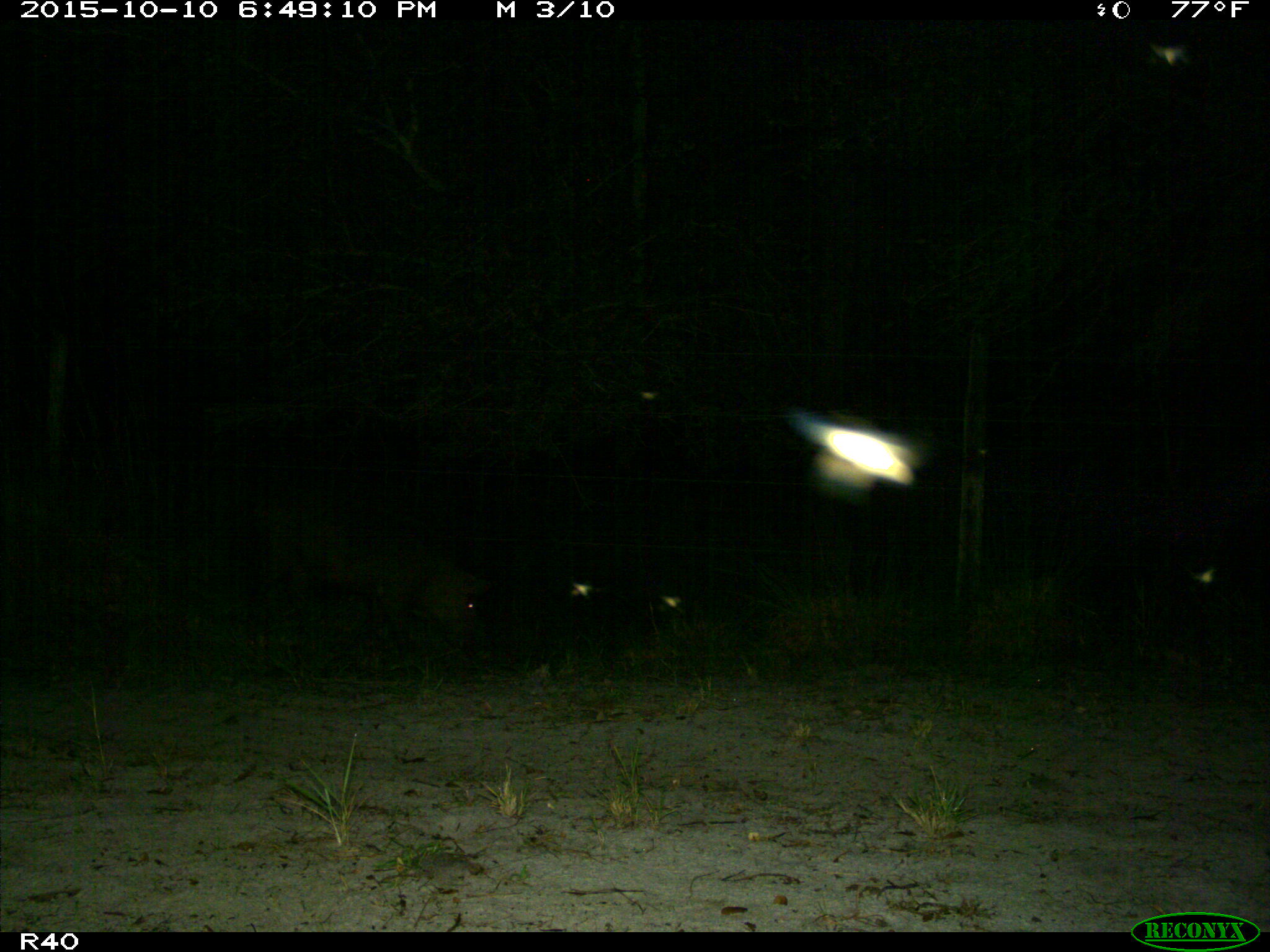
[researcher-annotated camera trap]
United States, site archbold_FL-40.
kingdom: Animalia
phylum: Chordata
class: Mammalia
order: Artiodactyla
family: Suidae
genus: Sus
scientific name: Sus scrofa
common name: wild boar